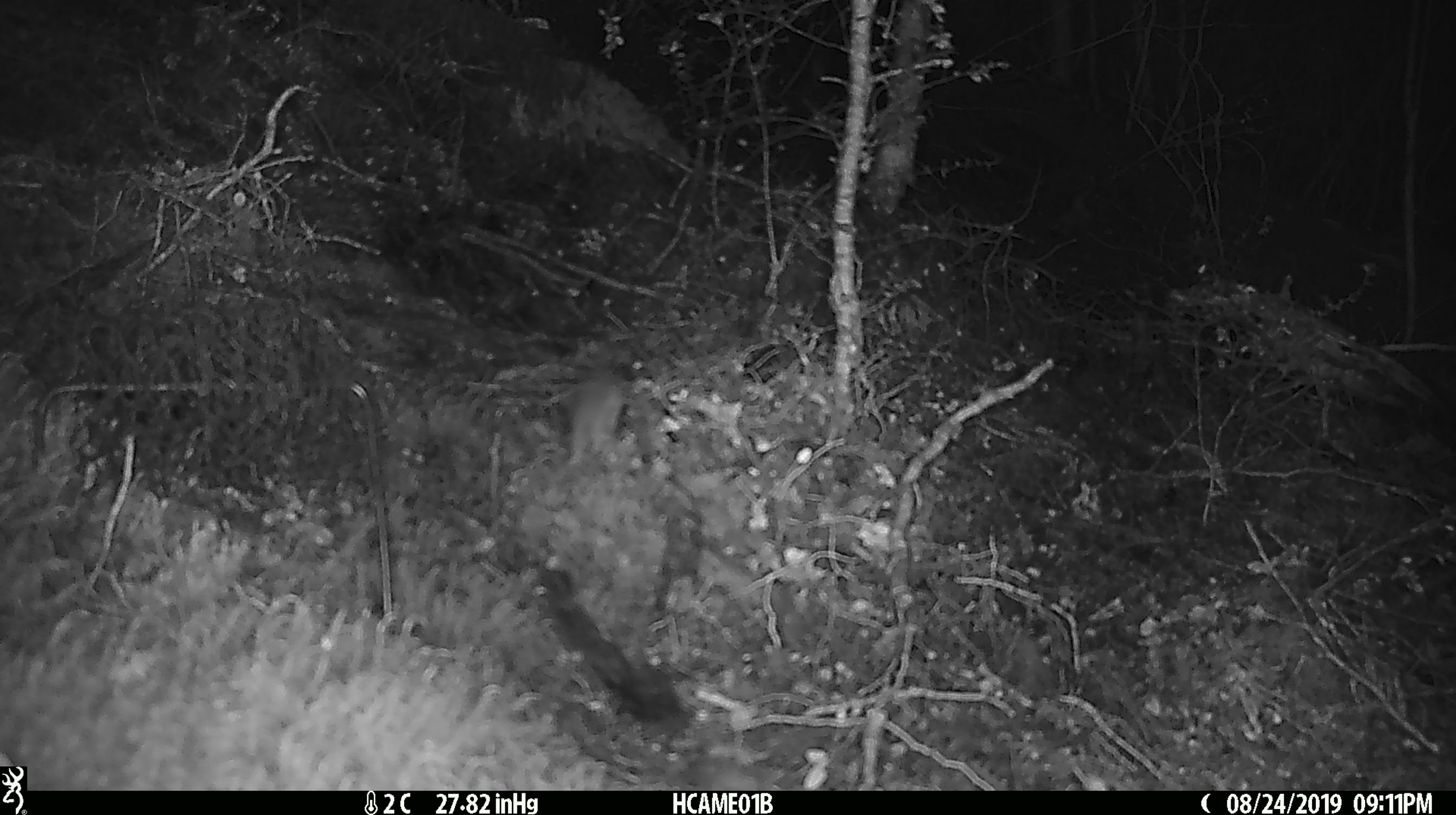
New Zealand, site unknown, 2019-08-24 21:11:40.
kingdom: Animalia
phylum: Chordata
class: Mammalia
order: Rodentia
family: Muridae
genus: Mus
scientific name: Mus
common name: mouse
Mouse (Mus).